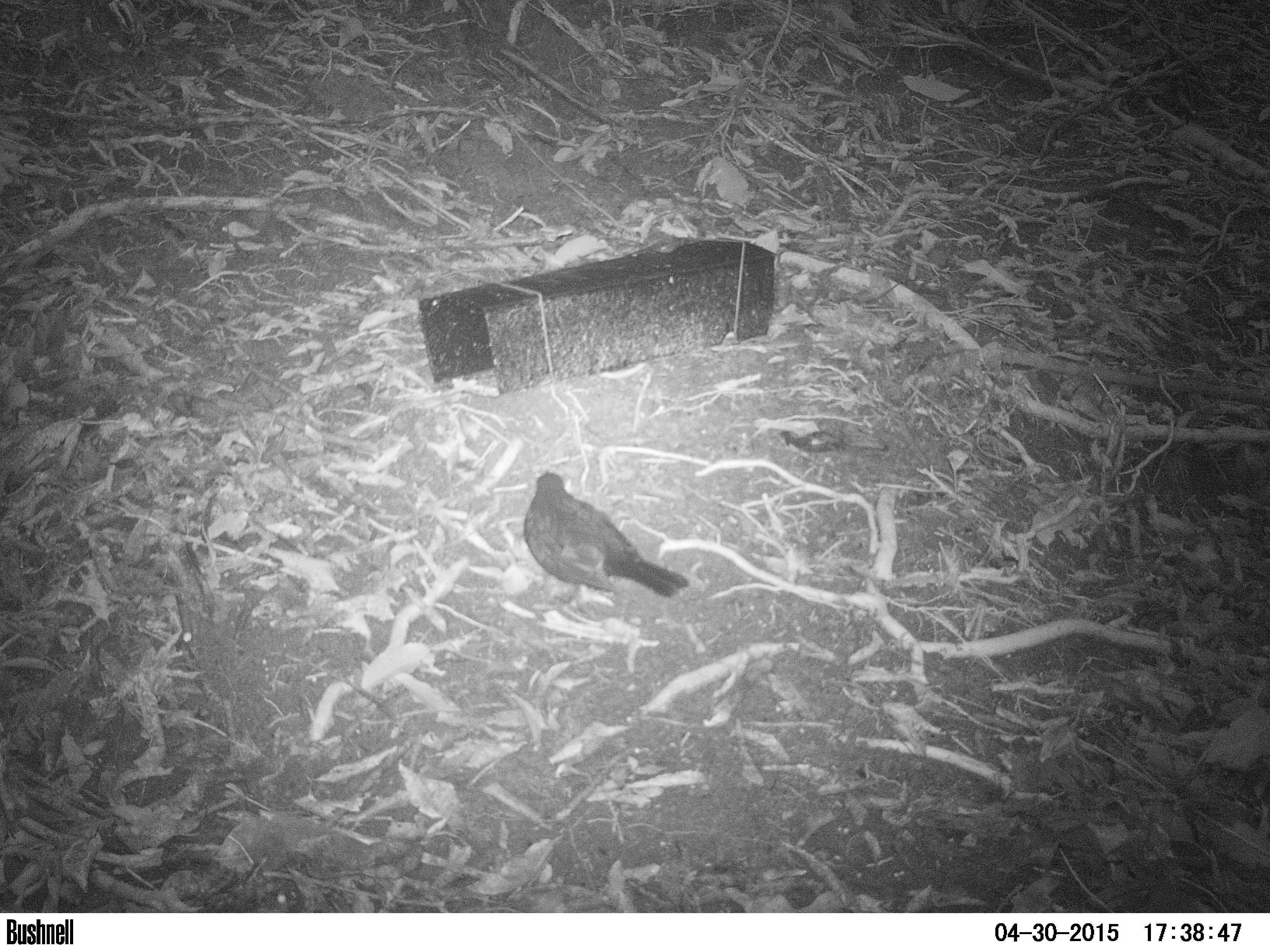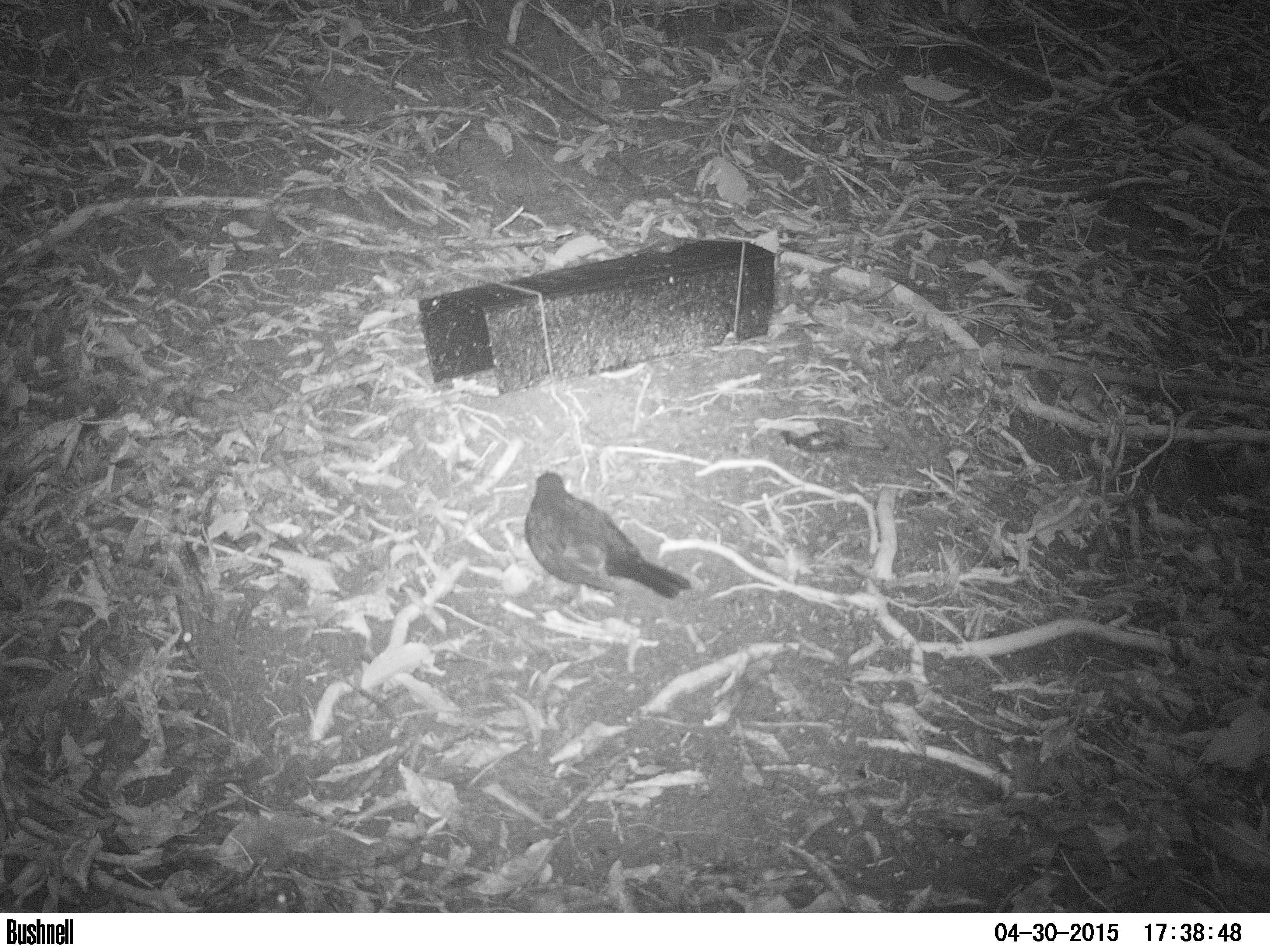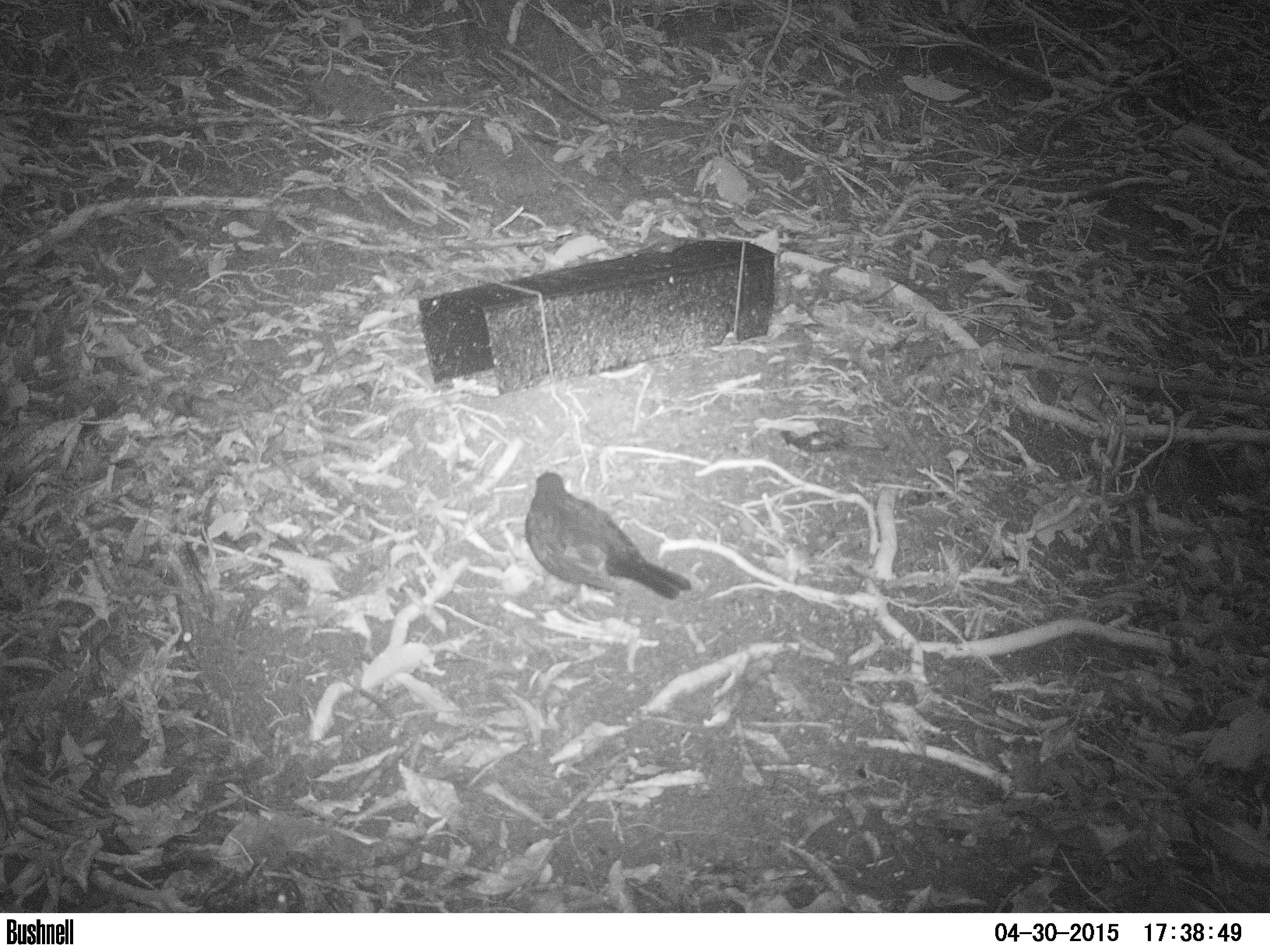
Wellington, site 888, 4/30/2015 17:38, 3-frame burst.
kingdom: Animalia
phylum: Chordata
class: Aves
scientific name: Aves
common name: bird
Bird (Aves).